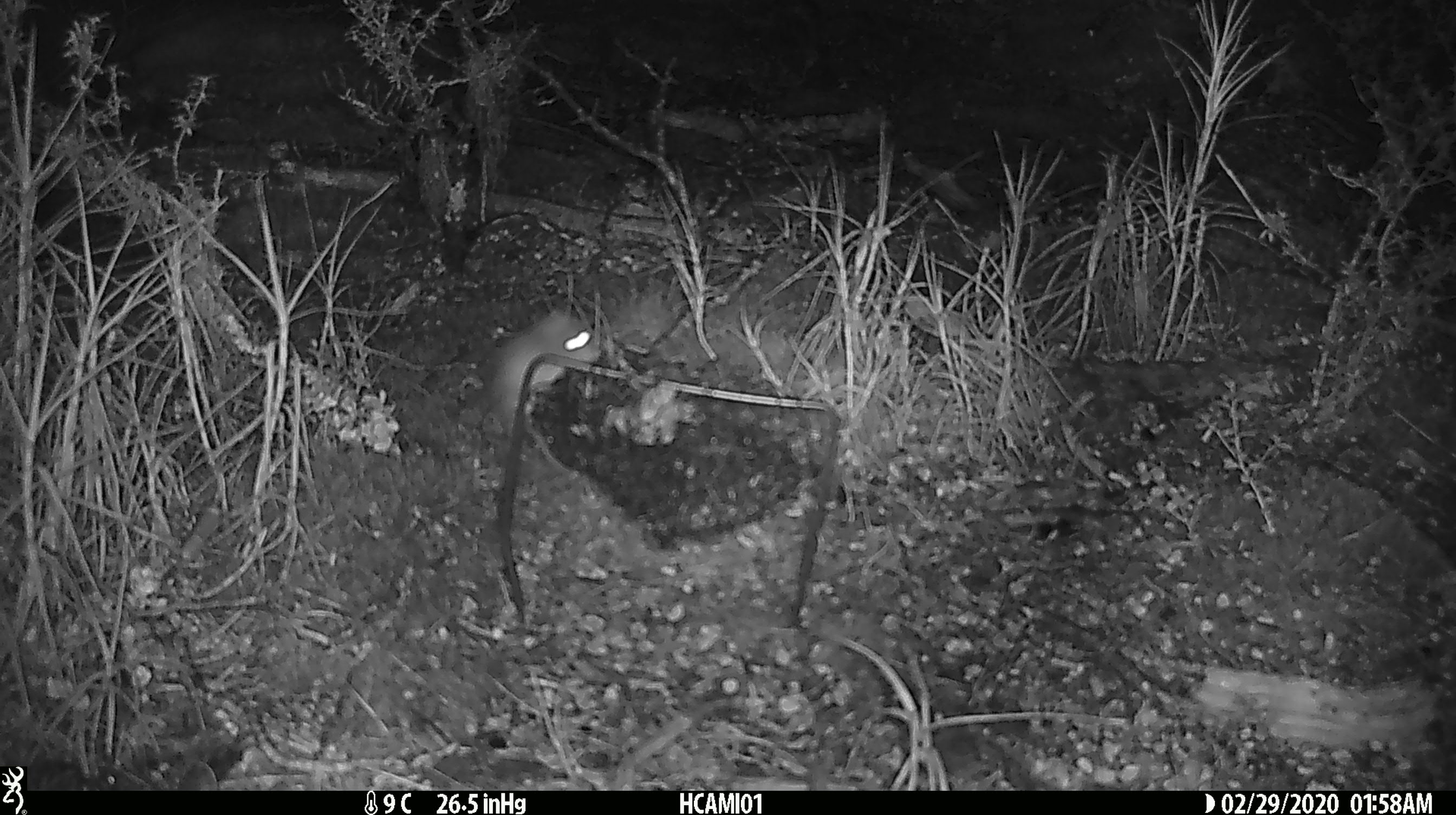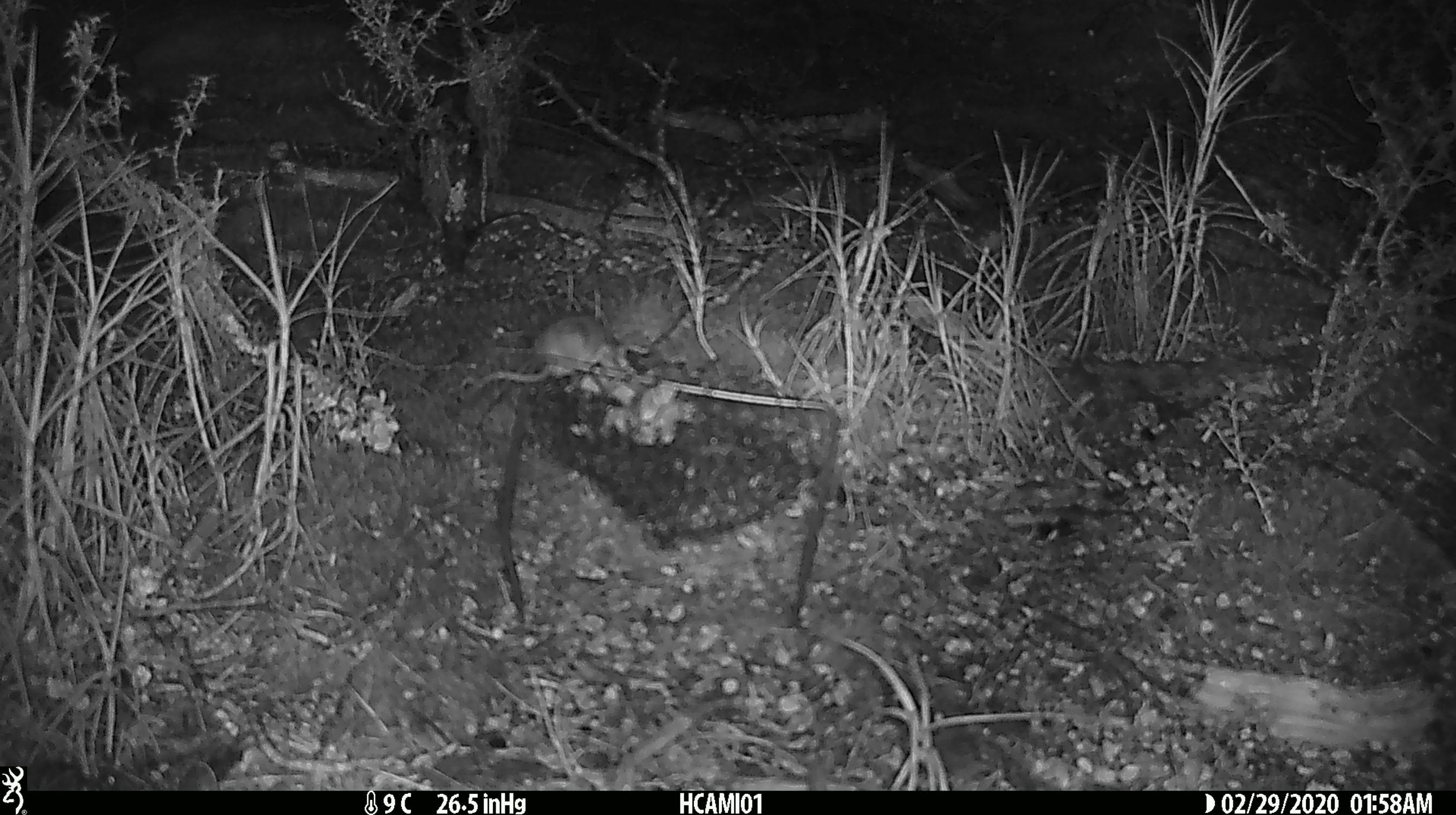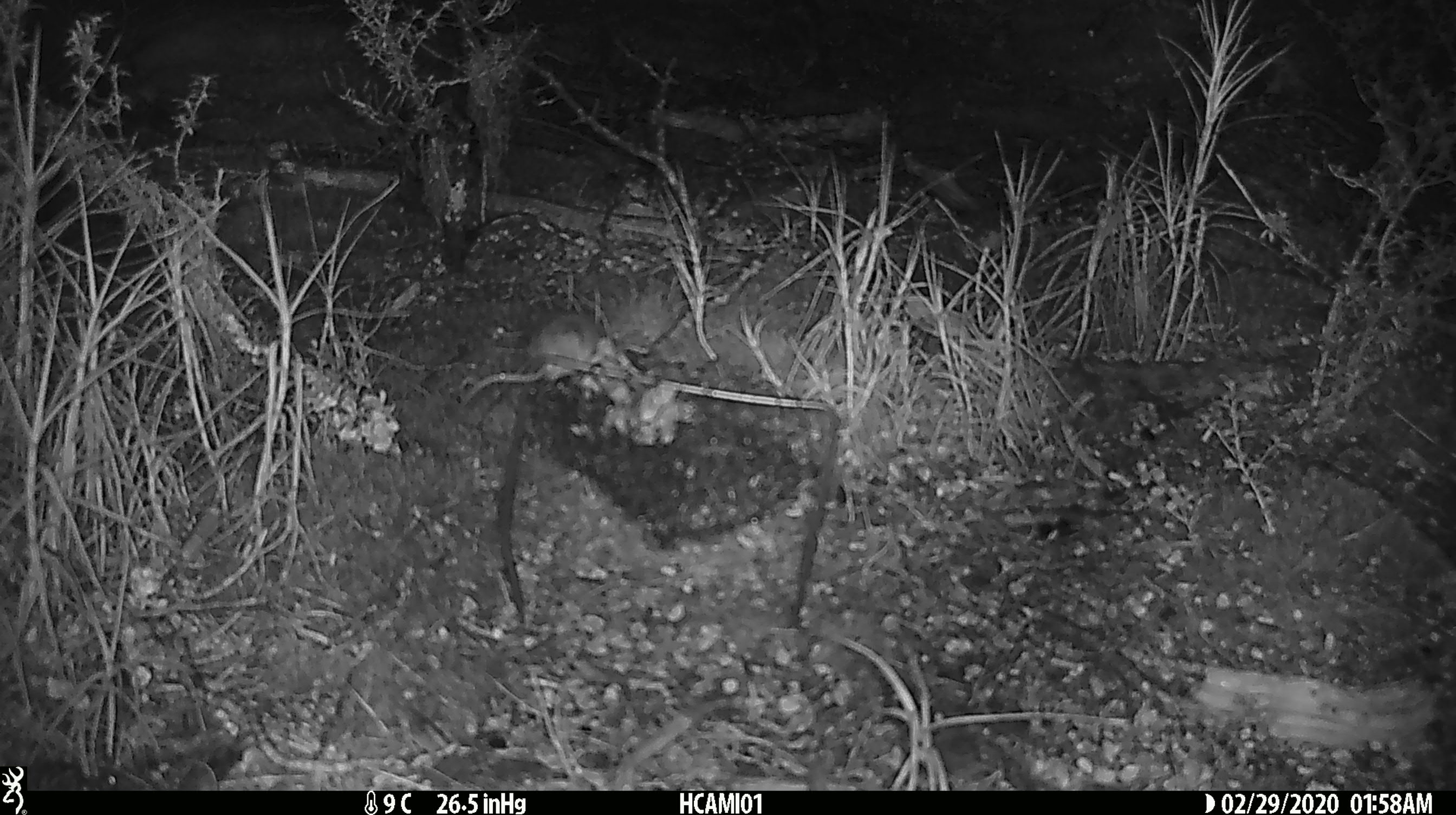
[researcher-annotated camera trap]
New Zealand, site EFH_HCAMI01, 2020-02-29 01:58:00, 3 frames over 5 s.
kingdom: Animalia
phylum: Chordata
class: Mammalia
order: Rodentia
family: Muridae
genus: Mus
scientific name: Mus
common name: mouse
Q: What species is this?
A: Mouse (Mus).